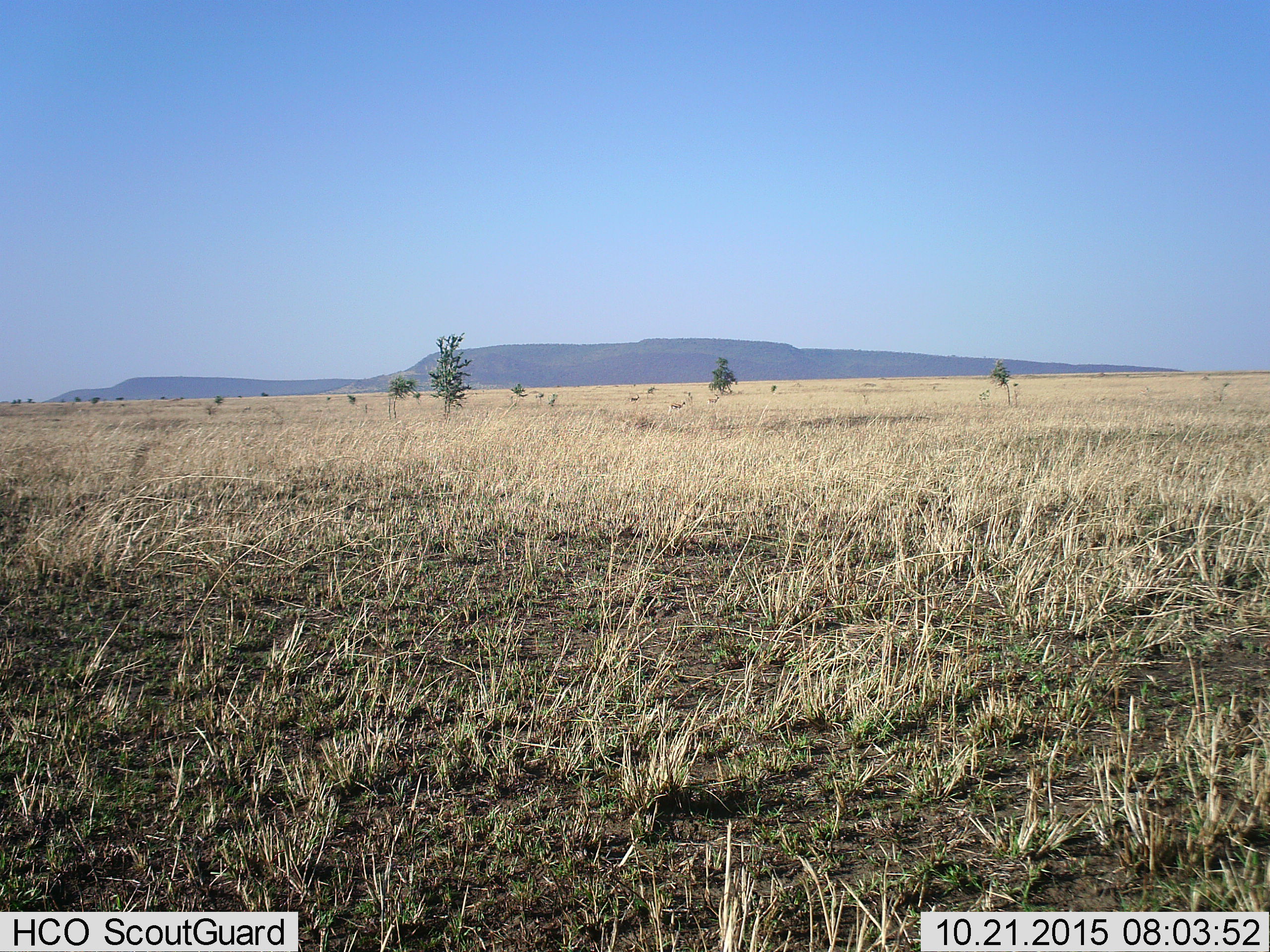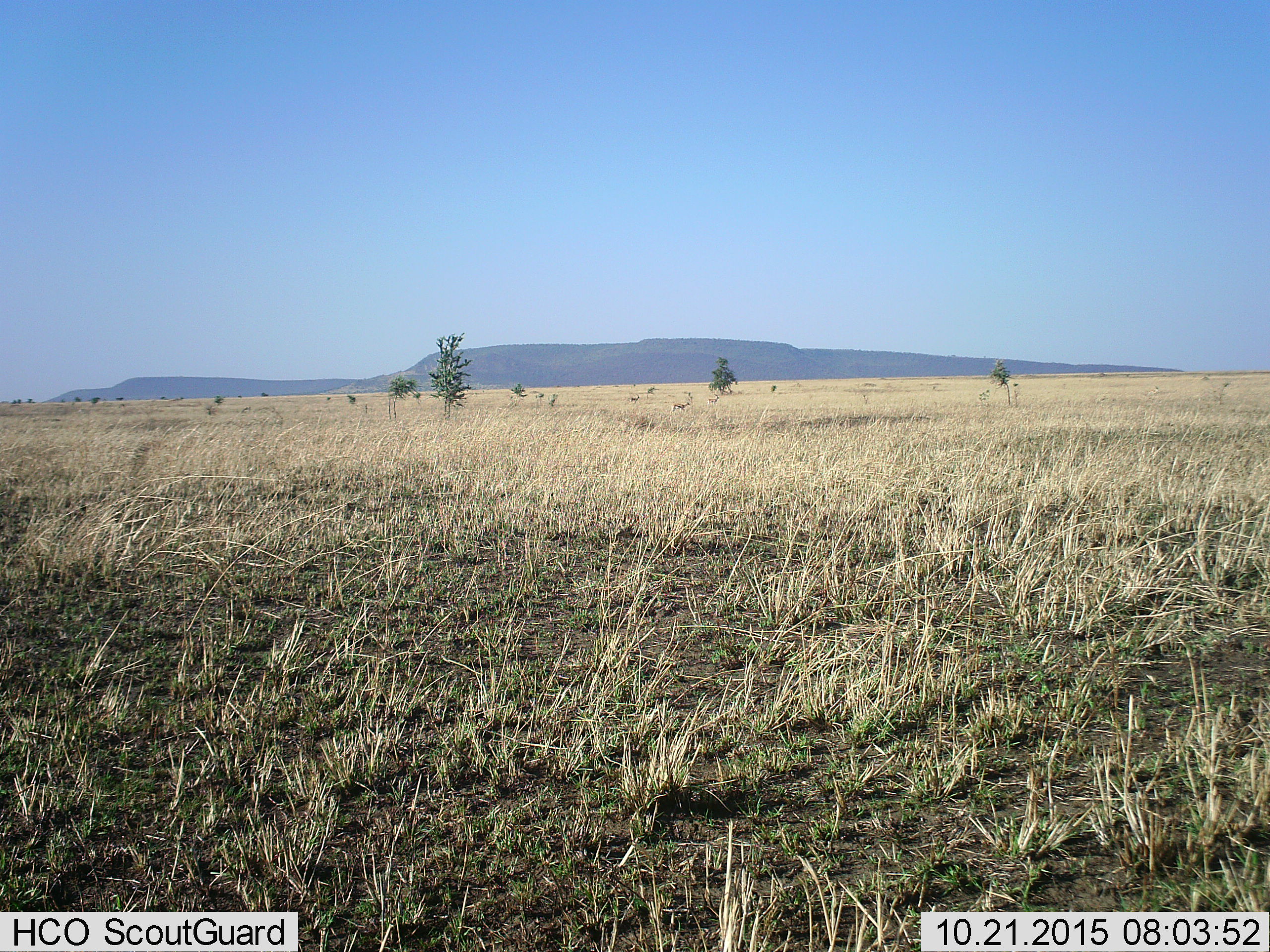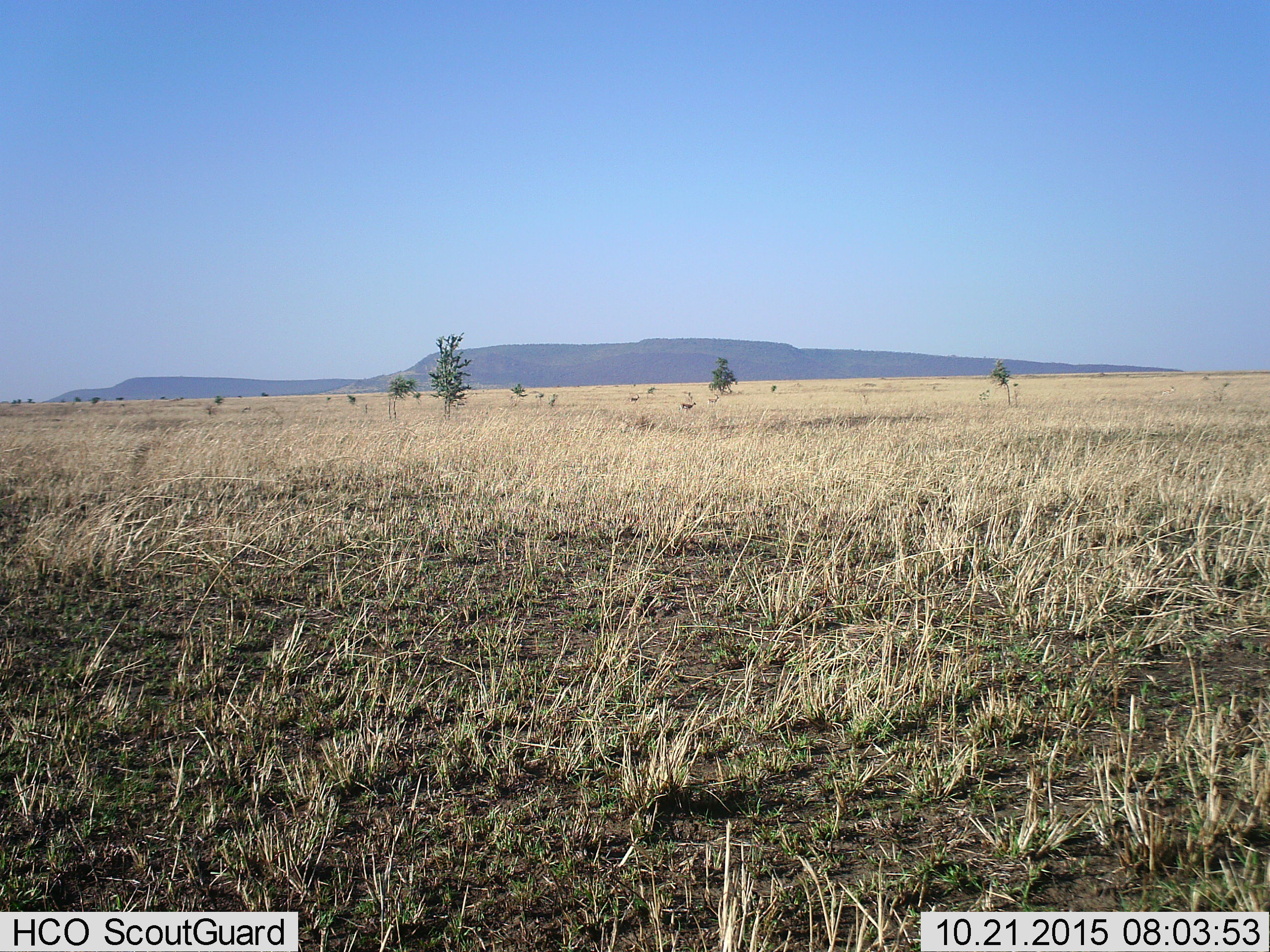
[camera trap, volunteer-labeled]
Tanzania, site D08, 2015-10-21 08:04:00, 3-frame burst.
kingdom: Animalia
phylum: Chordata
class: Mammalia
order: Artiodactyla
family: Bovidae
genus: Eudorcas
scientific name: Eudorcas thomsonii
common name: thomson's gazelle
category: gazellethomsons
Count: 4.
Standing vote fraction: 75%.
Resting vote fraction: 0%.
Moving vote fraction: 83%.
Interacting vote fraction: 0%.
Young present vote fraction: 8%.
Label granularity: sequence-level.